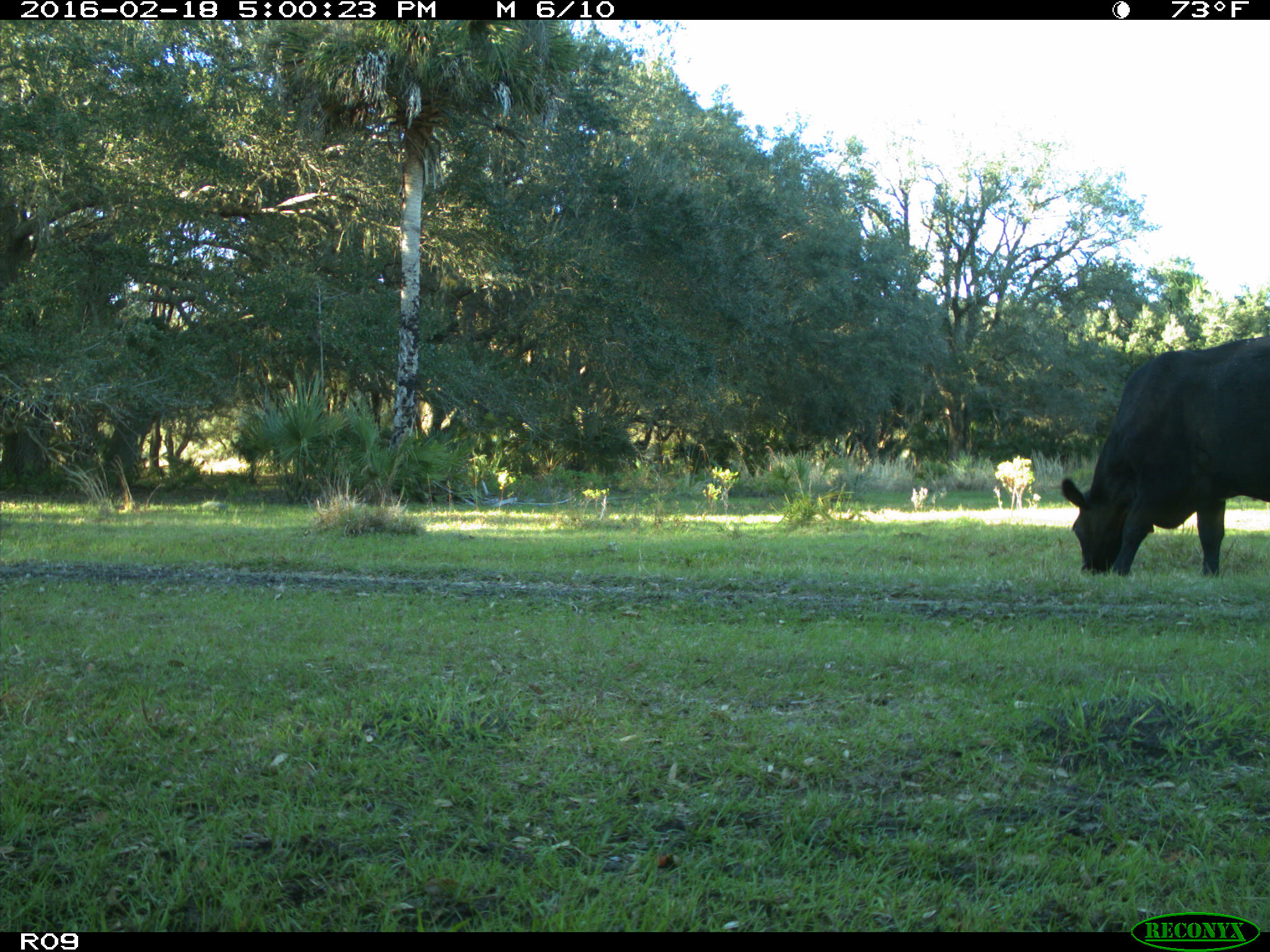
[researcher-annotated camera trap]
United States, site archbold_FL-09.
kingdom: Animalia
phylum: Chordata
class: Mammalia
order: Artiodactyla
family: Bovidae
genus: Bos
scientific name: Bos taurus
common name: domestic cow